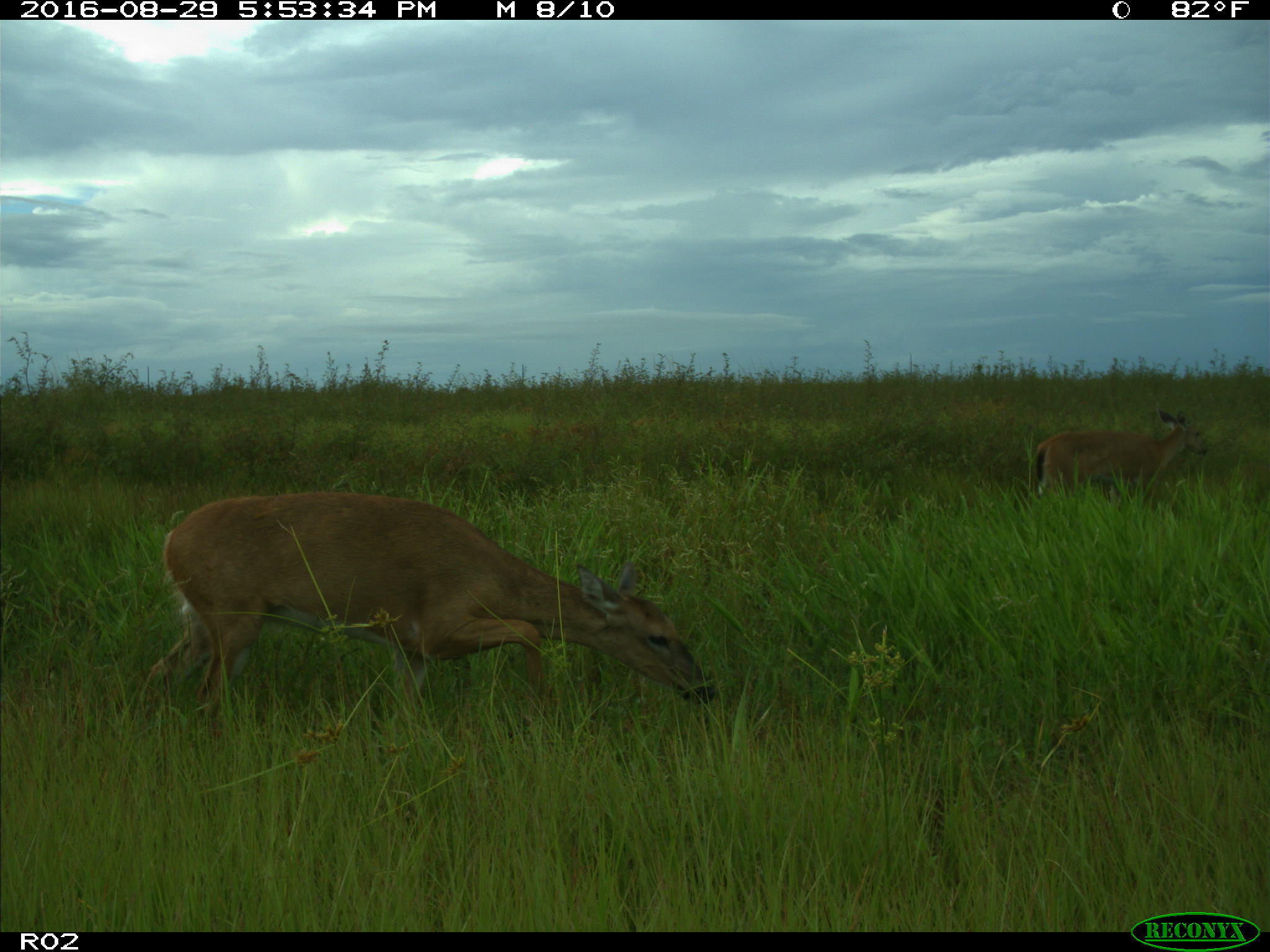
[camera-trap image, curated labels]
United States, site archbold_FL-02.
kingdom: Animalia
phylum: Chordata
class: Mammalia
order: Artiodactyla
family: Cervidae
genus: Odocoileus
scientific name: Odocoileus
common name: deer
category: unidentified deer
Unidentified deer (deer) (Odocoileus).